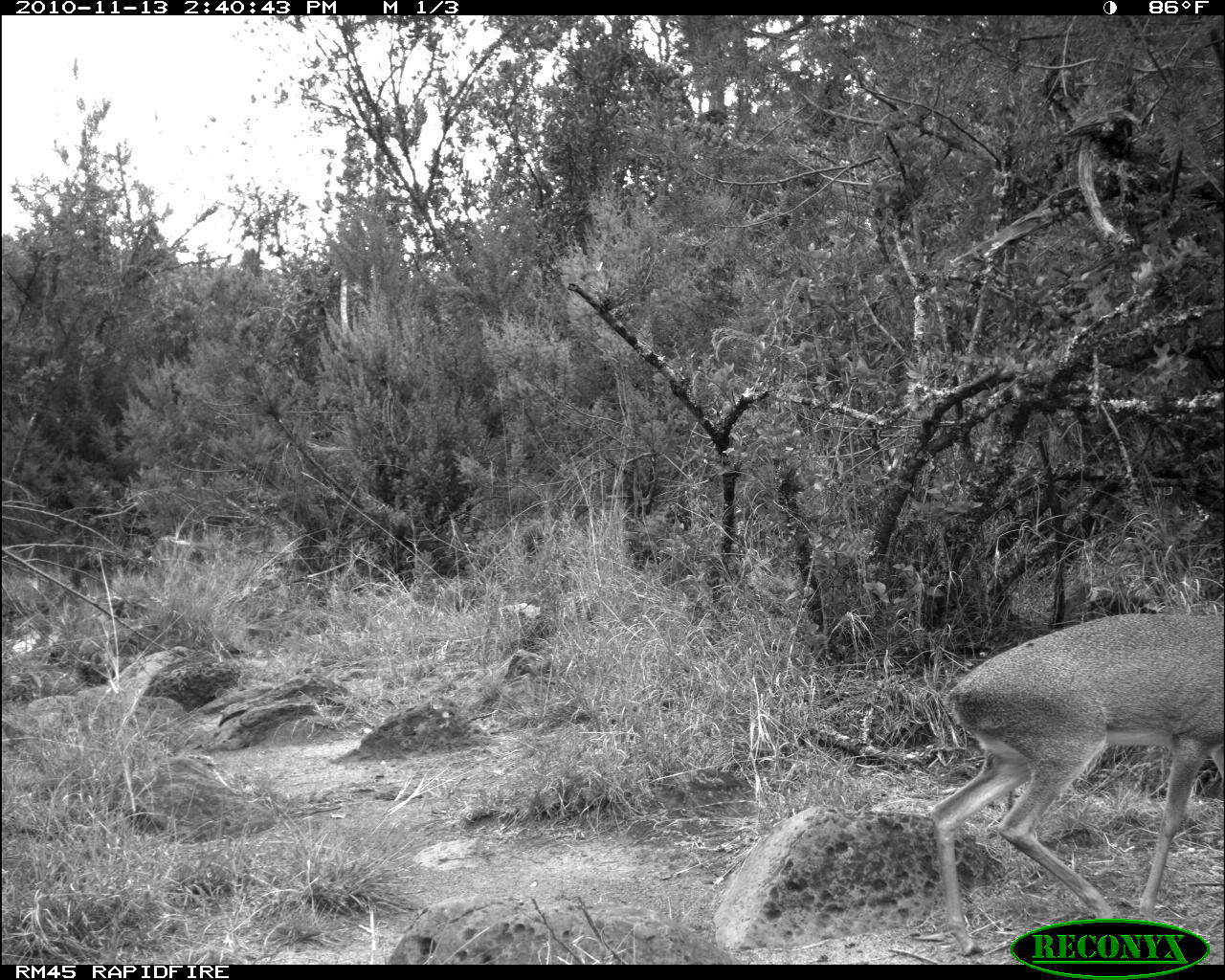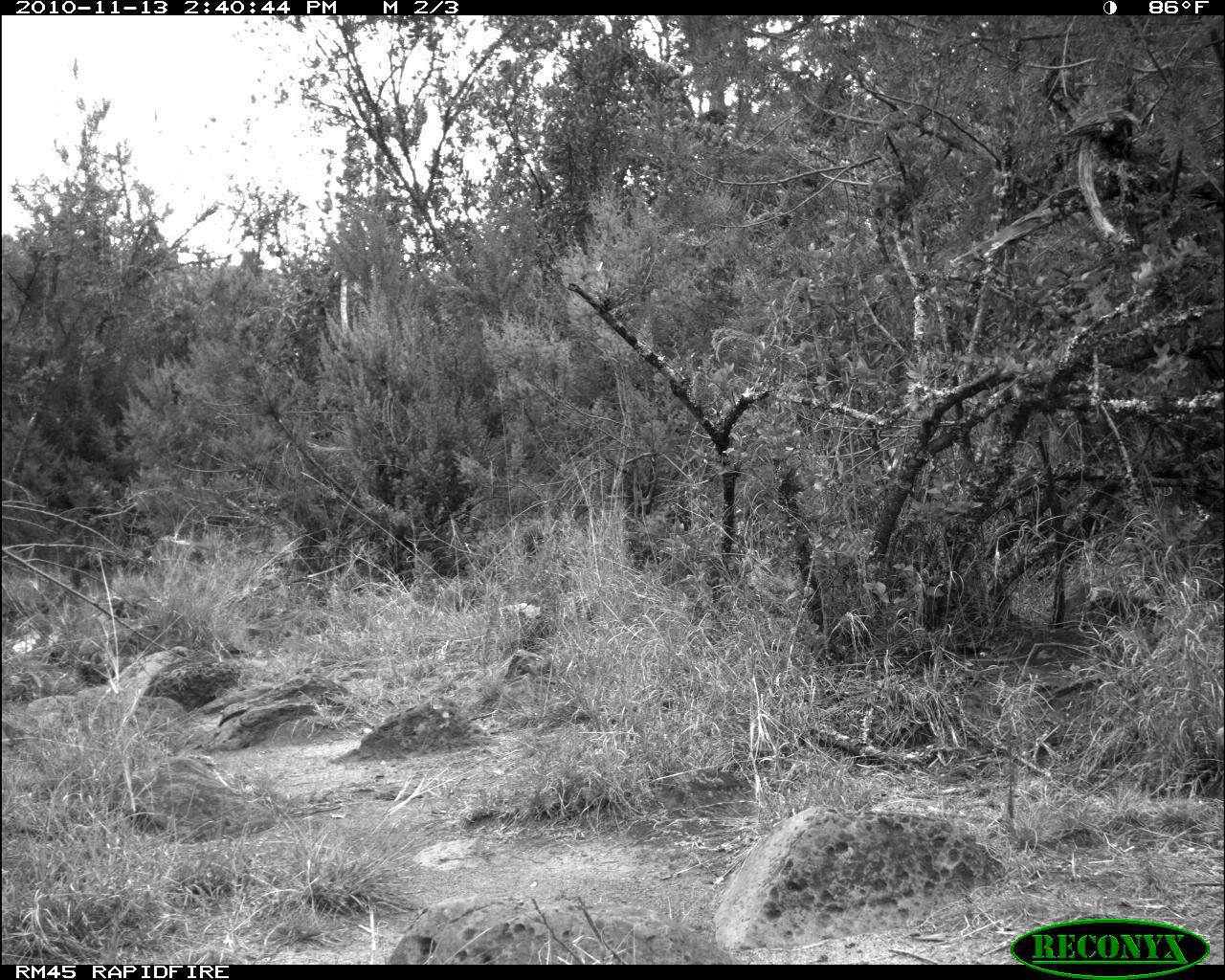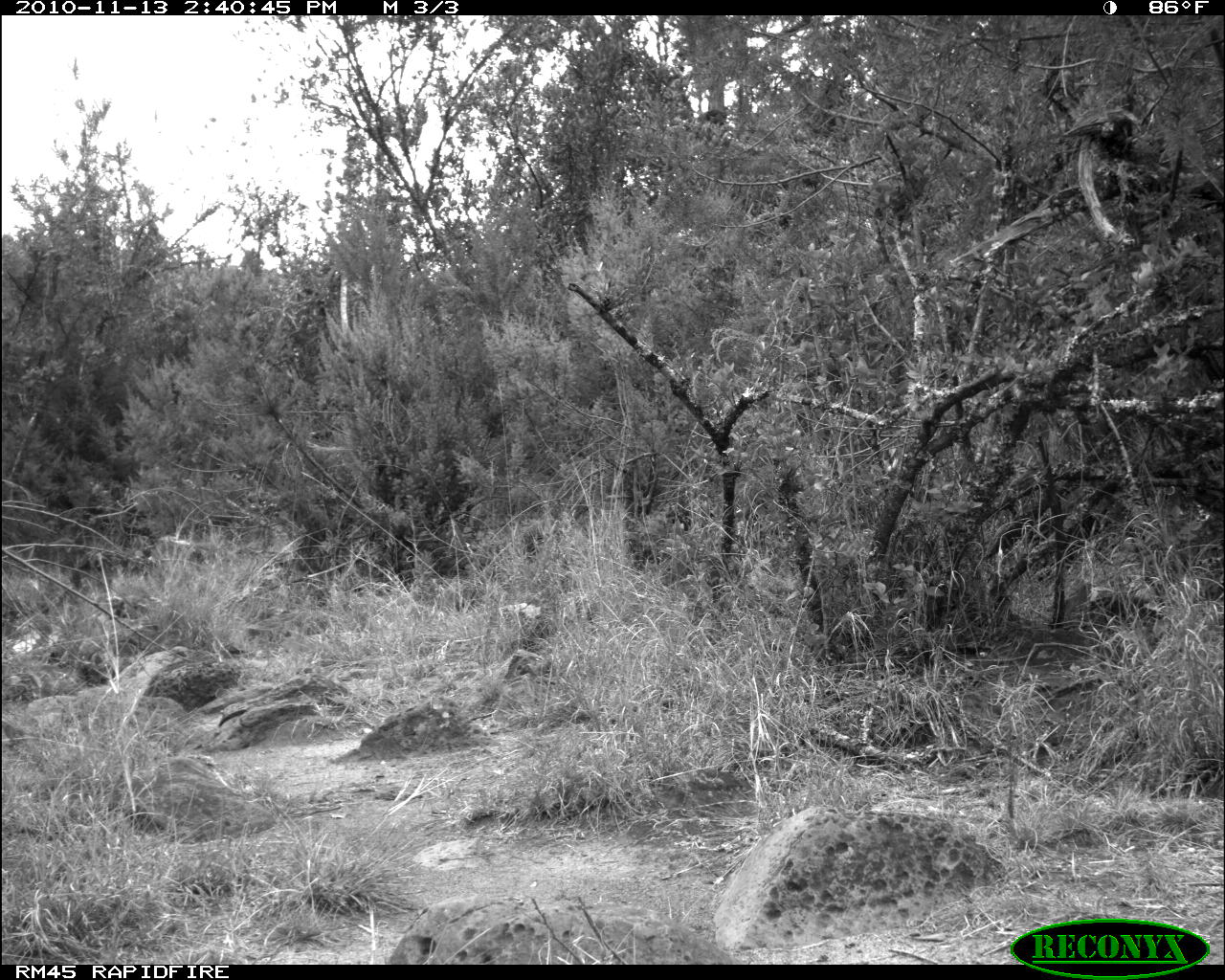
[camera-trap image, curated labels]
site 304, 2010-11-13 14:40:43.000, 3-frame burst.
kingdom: Animalia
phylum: Chordata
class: Mammalia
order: Artiodactyla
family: Bovidae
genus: Madoqua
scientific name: Madoqua guentheri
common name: günther's dik-dik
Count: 1.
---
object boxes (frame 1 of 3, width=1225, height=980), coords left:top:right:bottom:
madoqua guentheri: 926:605:1225:960